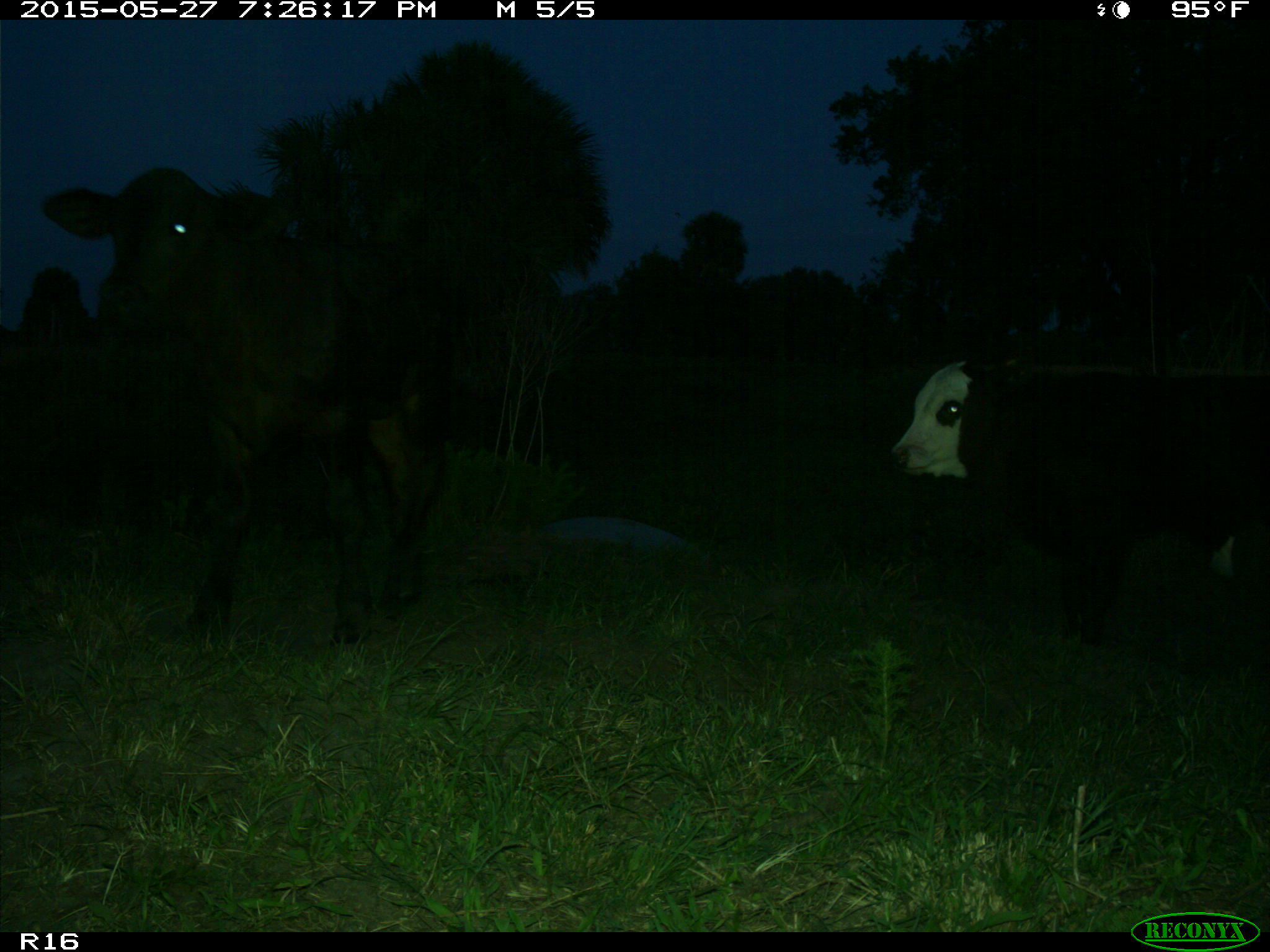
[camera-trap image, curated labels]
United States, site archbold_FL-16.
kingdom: Animalia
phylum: Chordata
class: Mammalia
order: Artiodactyla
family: Bovidae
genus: Bos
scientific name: Bos taurus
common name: domestic cow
Bos taurus (domestic cow).